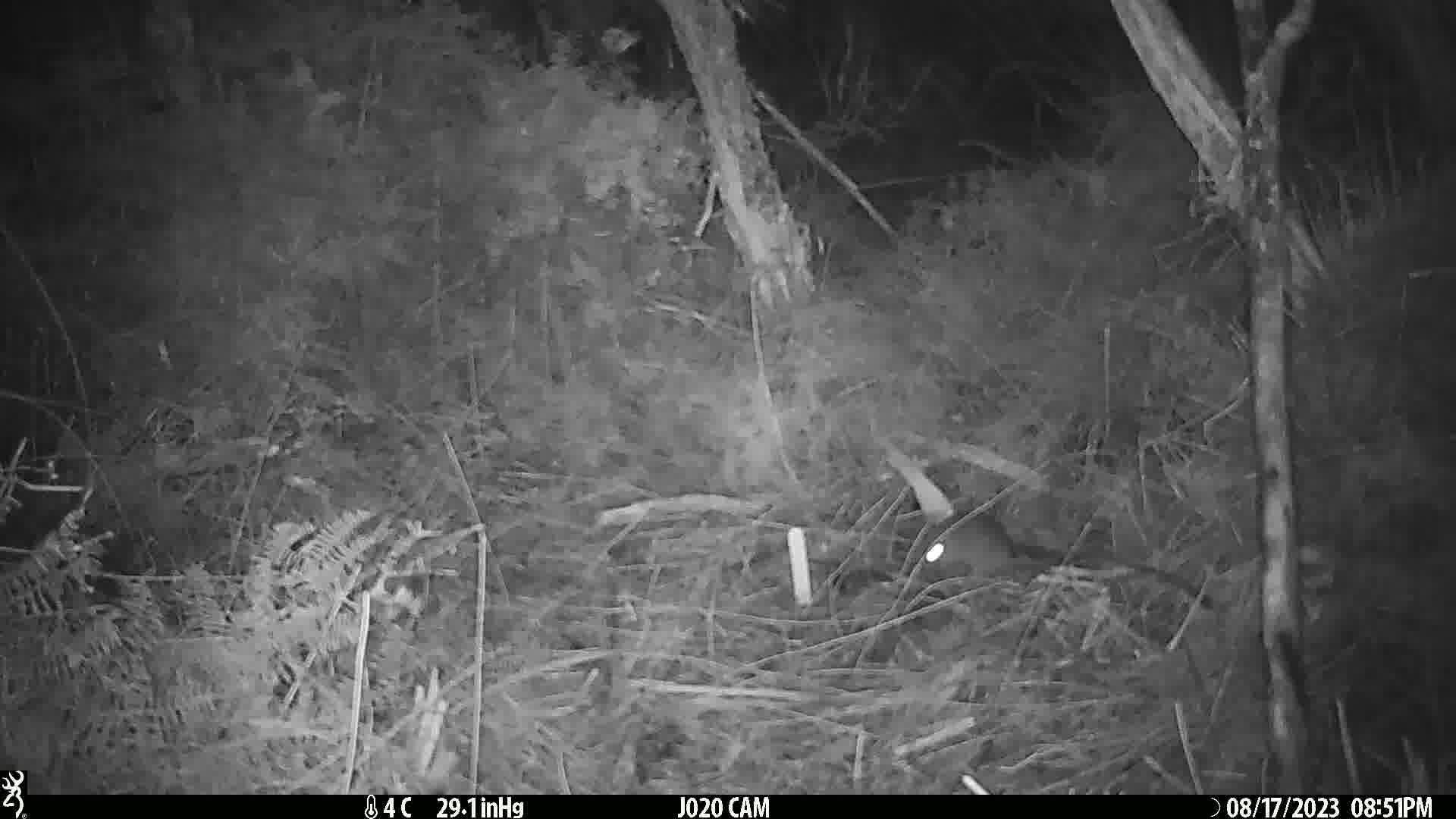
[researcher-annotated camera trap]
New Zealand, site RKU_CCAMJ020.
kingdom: Animalia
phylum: Chordata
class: Mammalia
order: Rodentia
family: Muridae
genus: Rattus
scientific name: Rattus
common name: rat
Rat (Rattus).